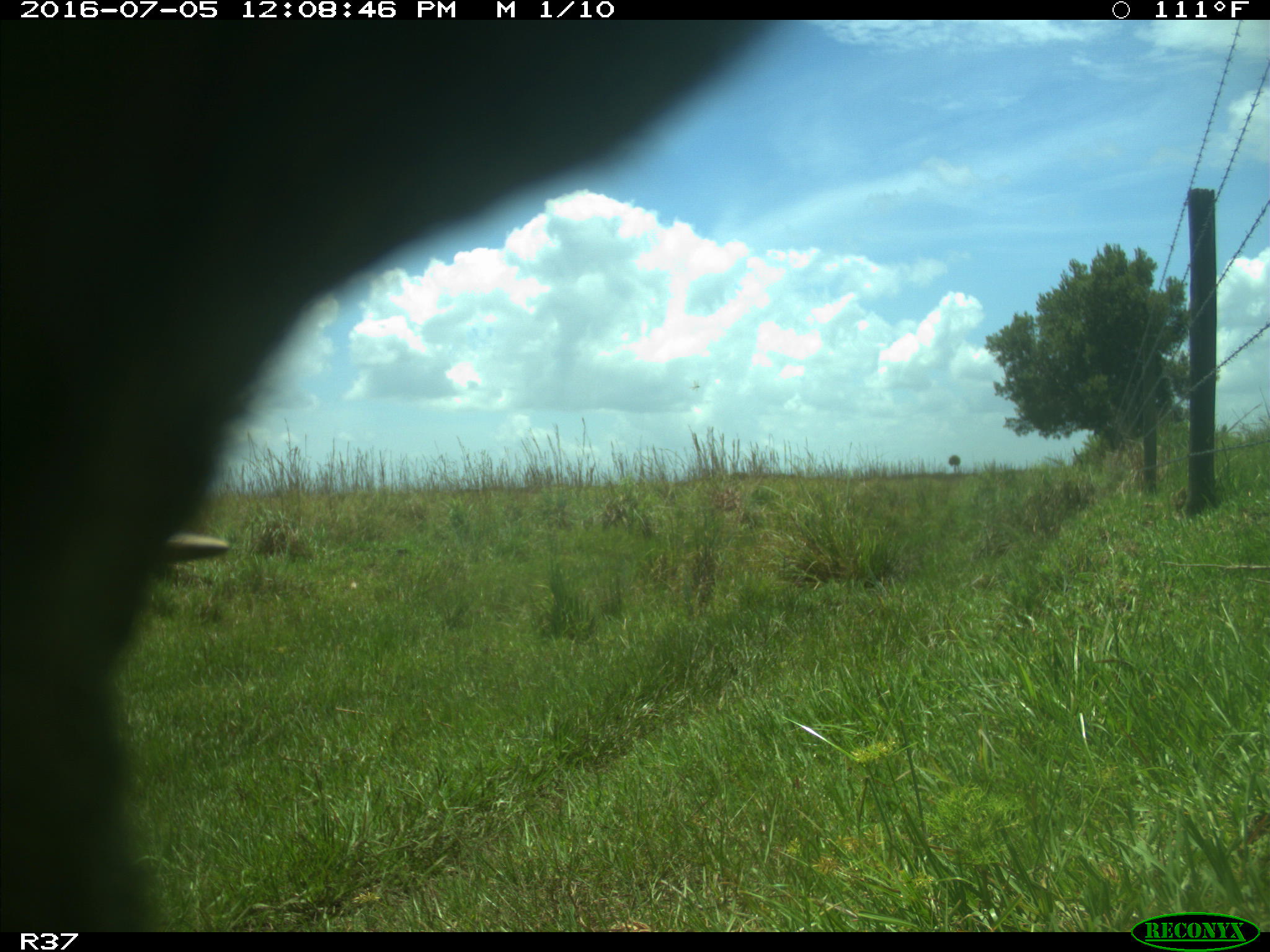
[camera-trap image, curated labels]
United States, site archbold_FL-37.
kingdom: Animalia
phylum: Chordata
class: Mammalia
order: Artiodactyla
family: Bovidae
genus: Bos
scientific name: Bos taurus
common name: domestic cow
Bos taurus (domestic cow).